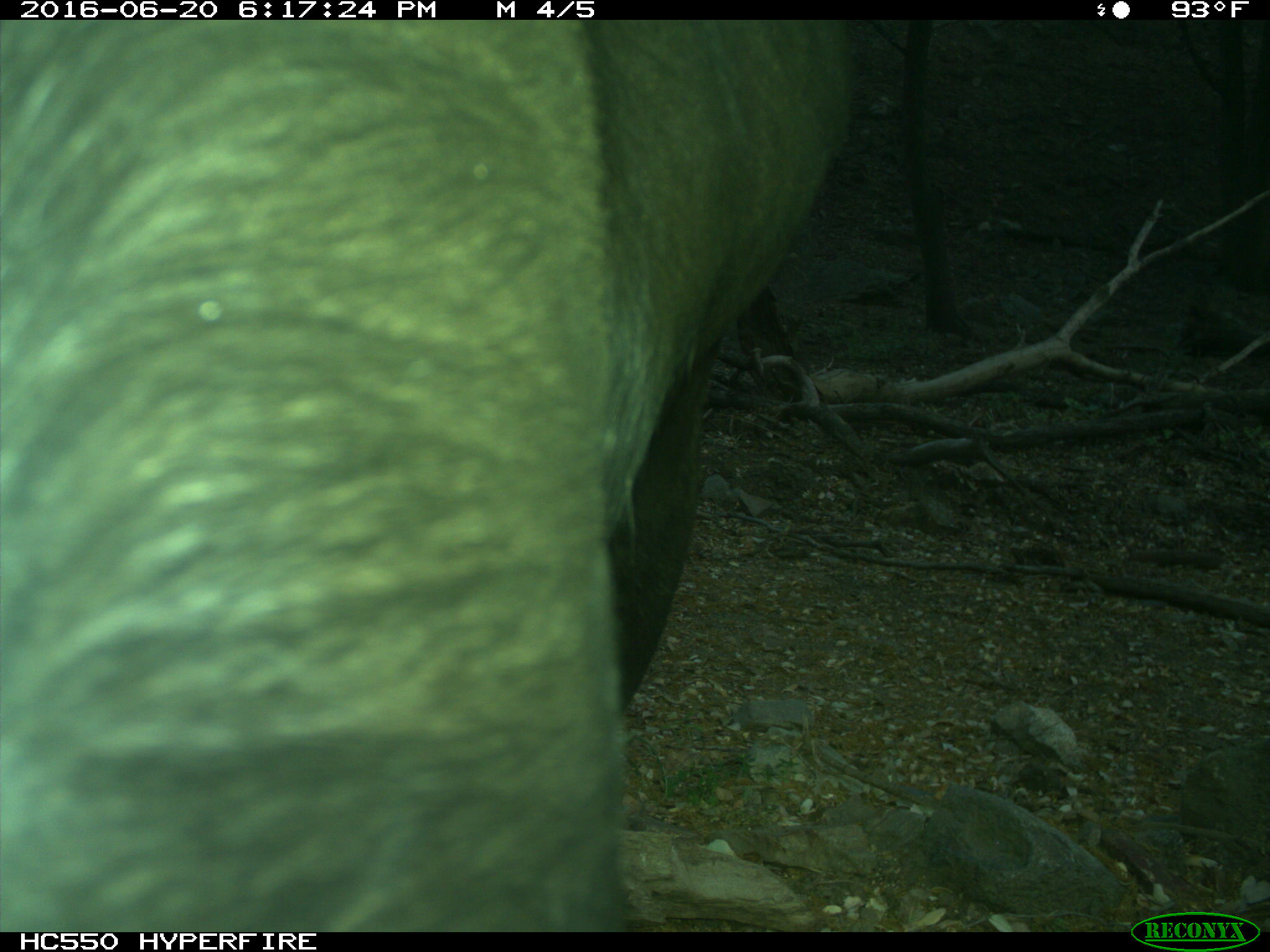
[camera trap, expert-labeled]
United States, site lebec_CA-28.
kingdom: Animalia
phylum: Chordata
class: Mammalia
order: Artiodactyla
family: Bovidae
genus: Bos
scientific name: Bos taurus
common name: domestic cow